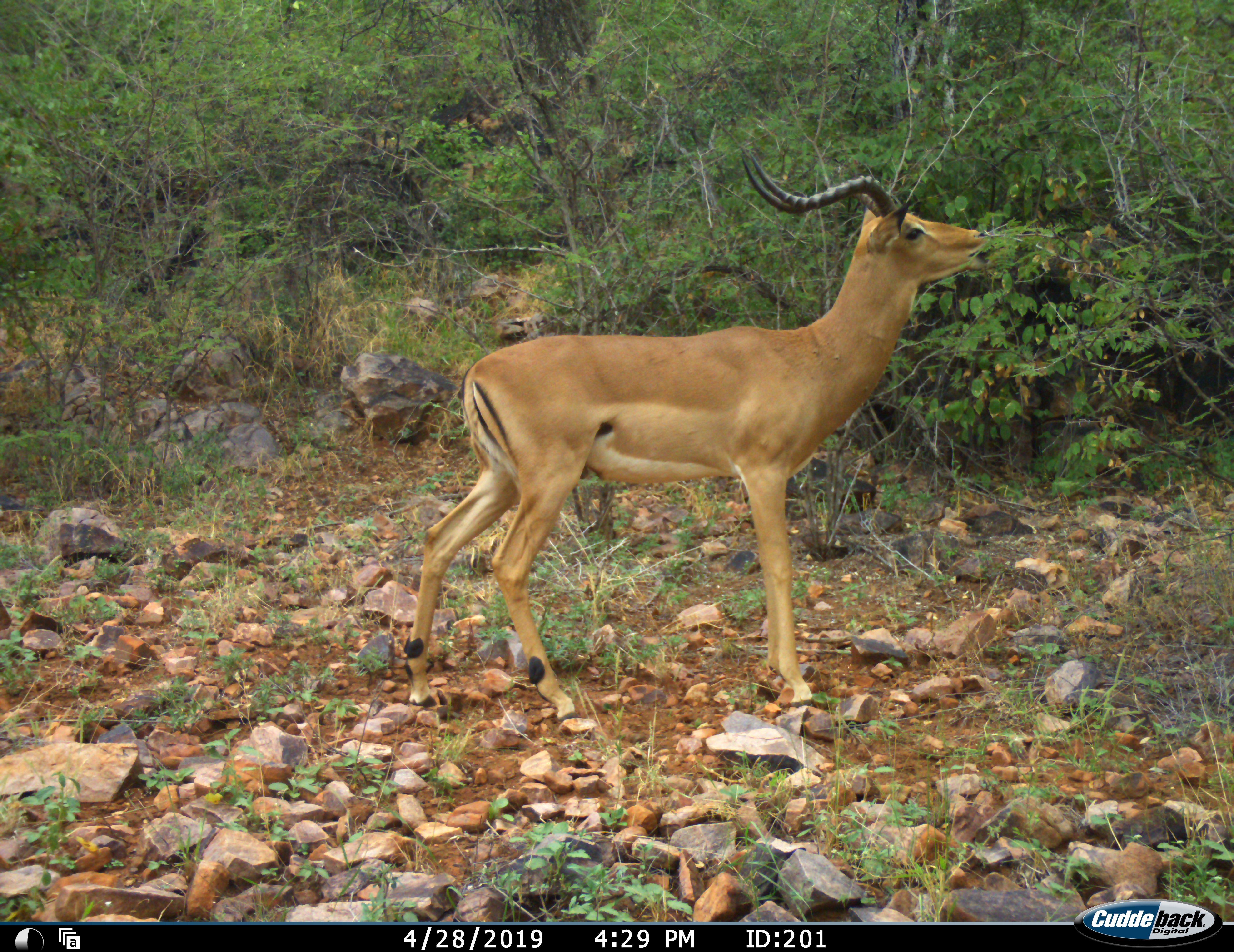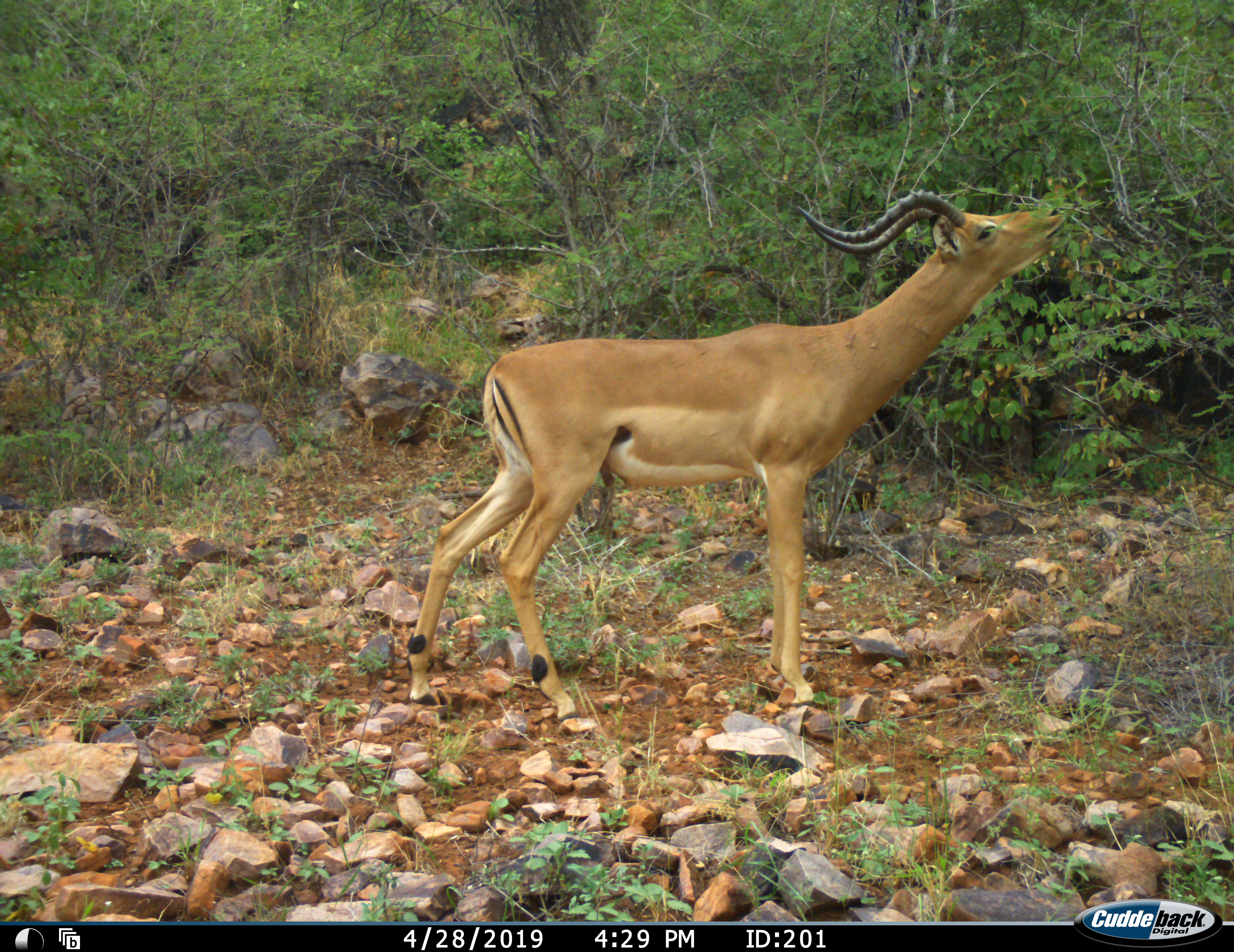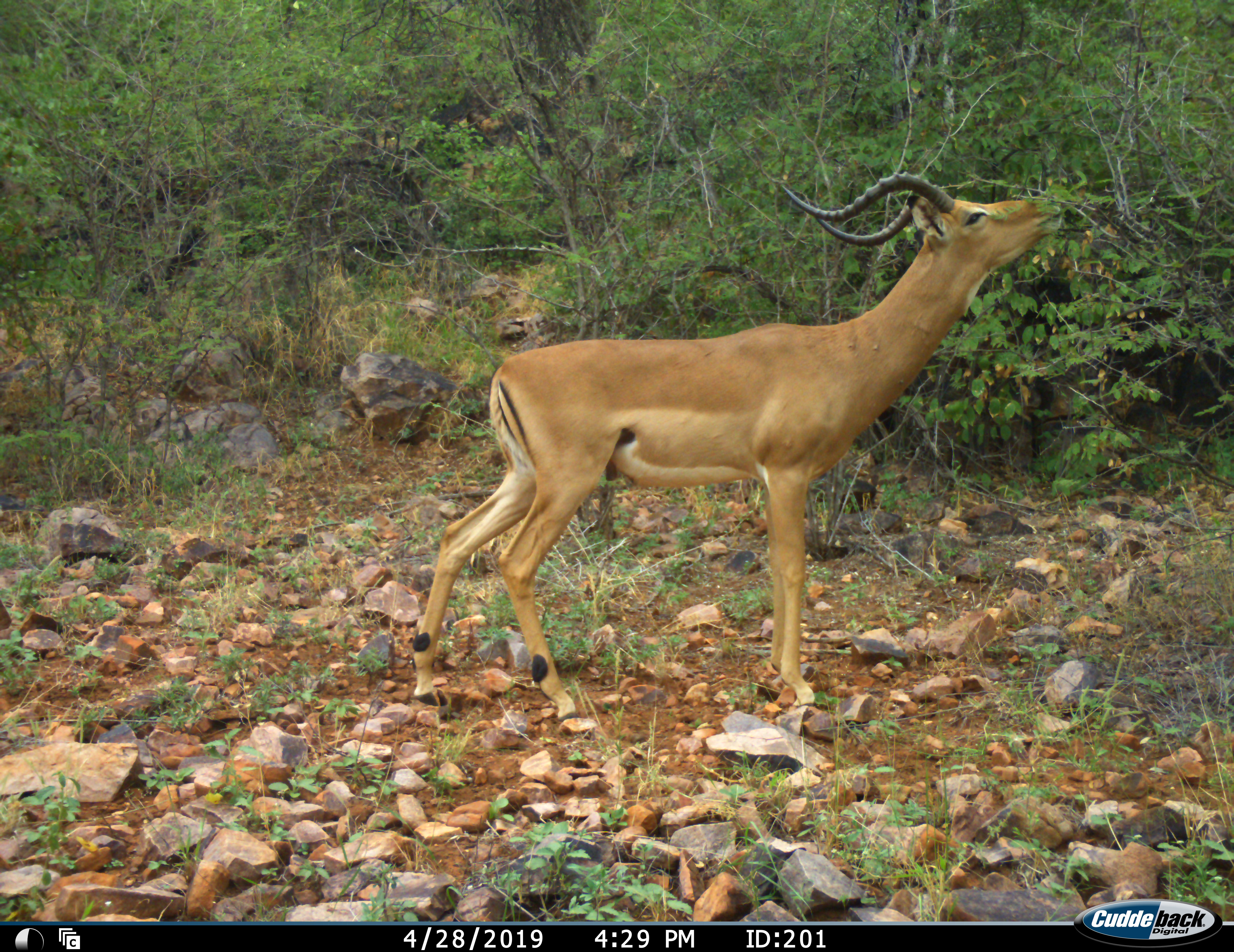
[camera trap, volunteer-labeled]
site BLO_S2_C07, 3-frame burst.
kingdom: Animalia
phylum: Chordata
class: Mammalia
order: Artiodactyla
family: Bovidae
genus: Aepyceros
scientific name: Aepyceros melampus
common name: impala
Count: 1.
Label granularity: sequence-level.